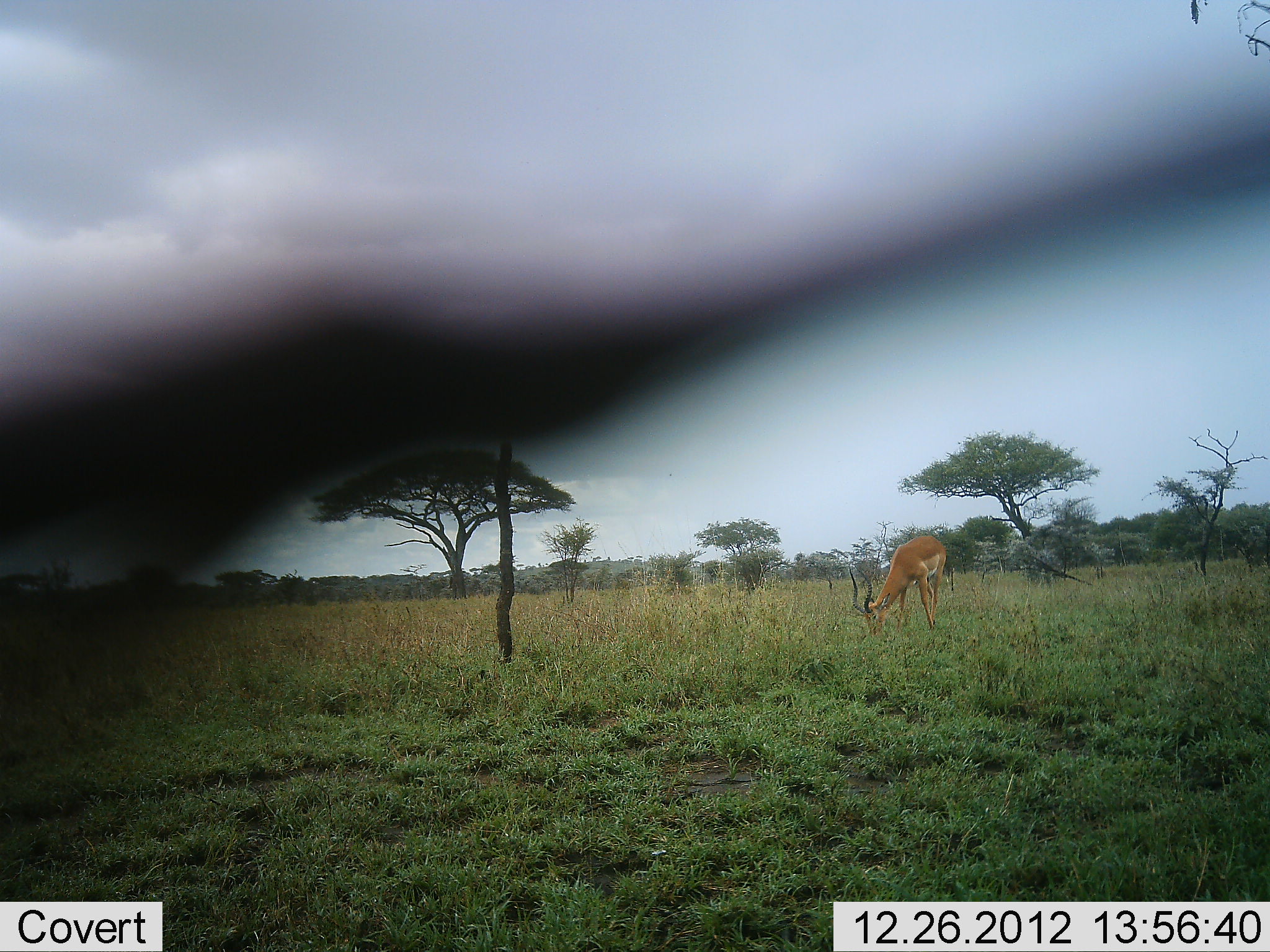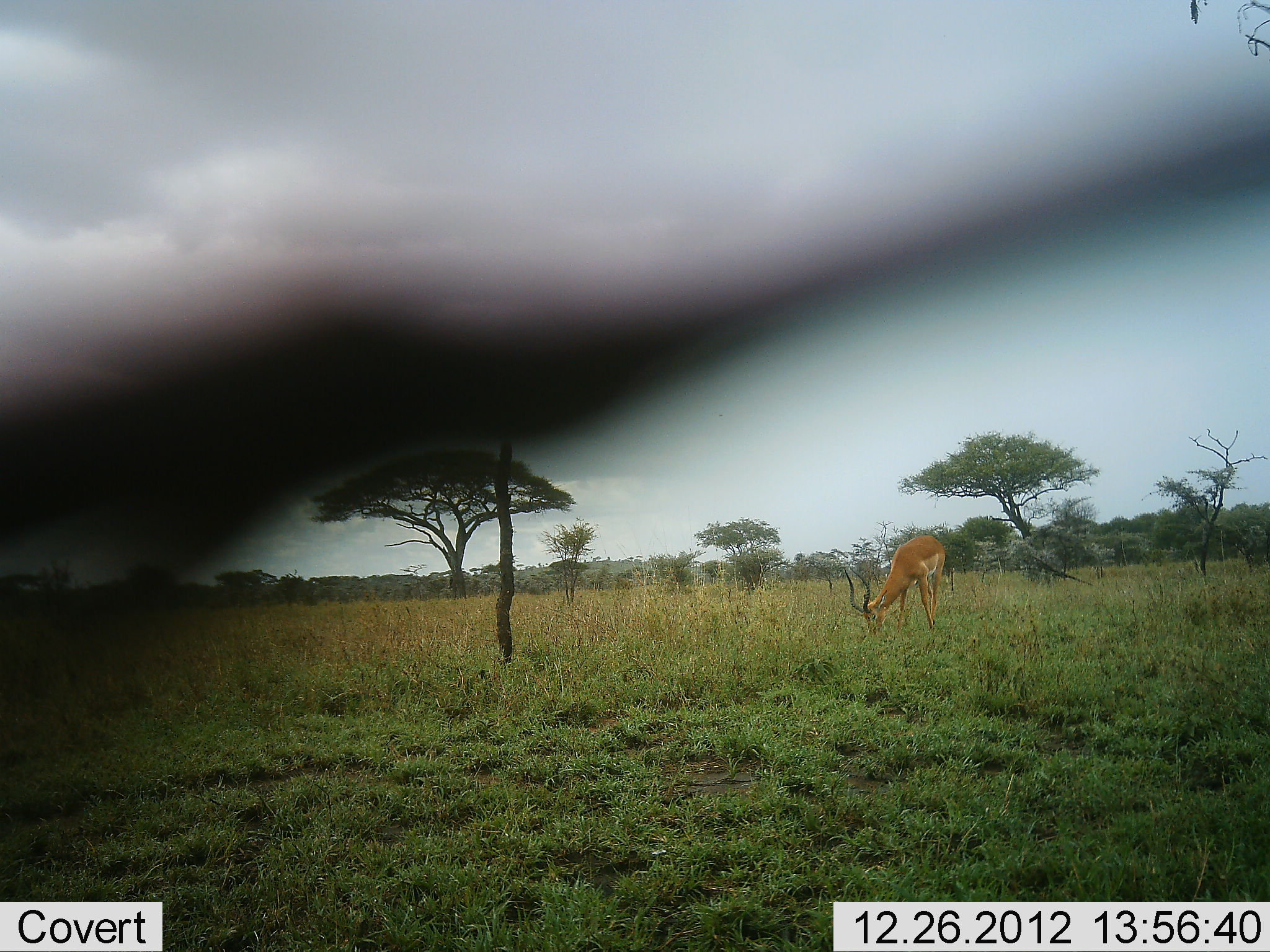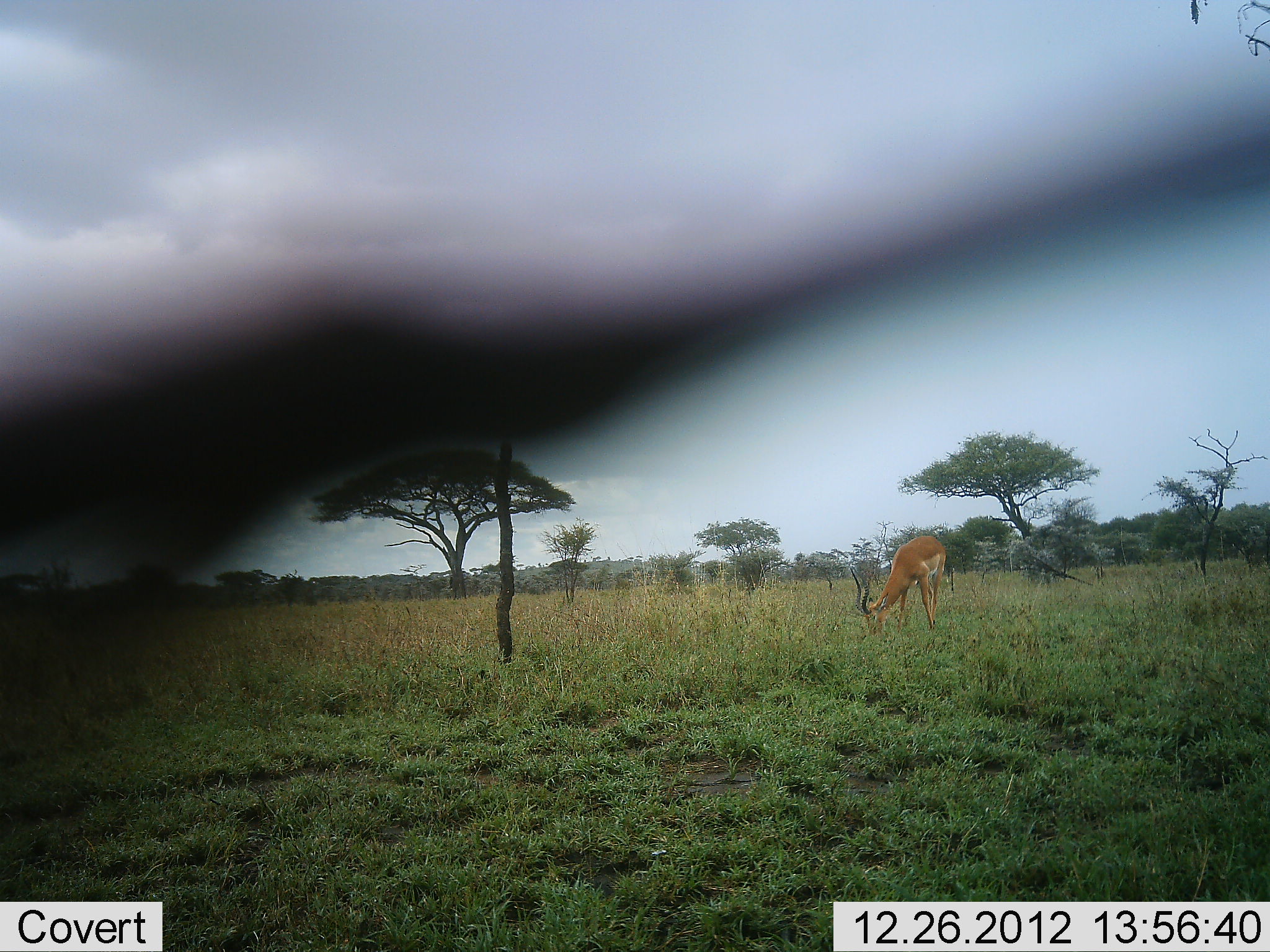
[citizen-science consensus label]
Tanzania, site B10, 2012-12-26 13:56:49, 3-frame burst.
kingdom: Animalia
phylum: Chordata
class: Mammalia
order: Artiodactyla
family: Bovidae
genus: Aepyceros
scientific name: Aepyceros melampus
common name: impala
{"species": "impala (Aepyceros melampus)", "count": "1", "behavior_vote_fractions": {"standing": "16%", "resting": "0%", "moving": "6%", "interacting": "0%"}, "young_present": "0%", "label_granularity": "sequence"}